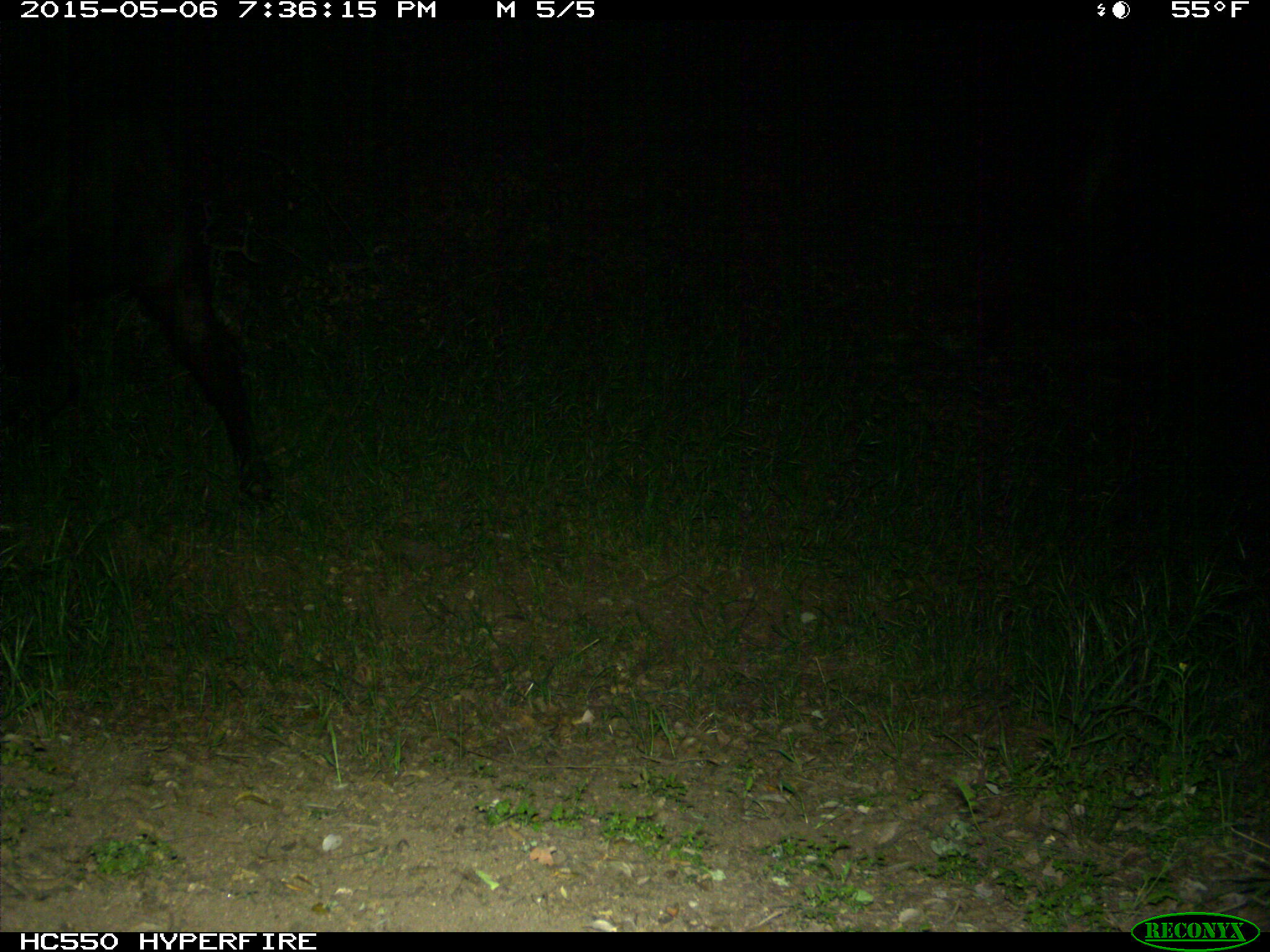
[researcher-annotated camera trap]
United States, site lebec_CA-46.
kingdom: Animalia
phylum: Chordata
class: Mammalia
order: Artiodactyla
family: Bovidae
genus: Bos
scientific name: Bos taurus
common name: domestic cow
Bos taurus (domestic cow).